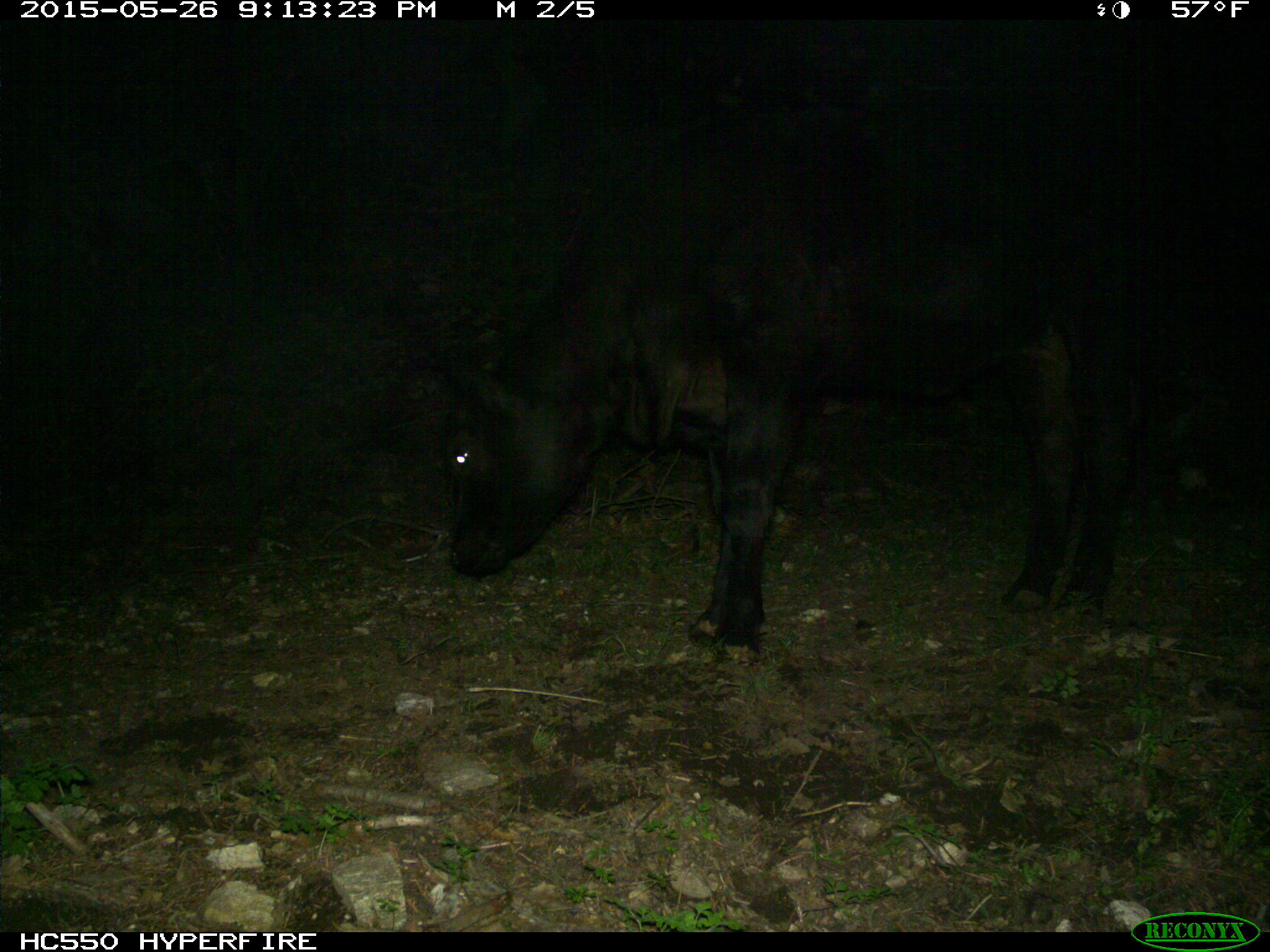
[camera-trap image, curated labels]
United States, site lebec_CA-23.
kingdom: Animalia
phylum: Chordata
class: Mammalia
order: Artiodactyla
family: Bovidae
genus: Bos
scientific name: Bos taurus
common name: domestic cow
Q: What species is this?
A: Bos taurus (domestic cow).